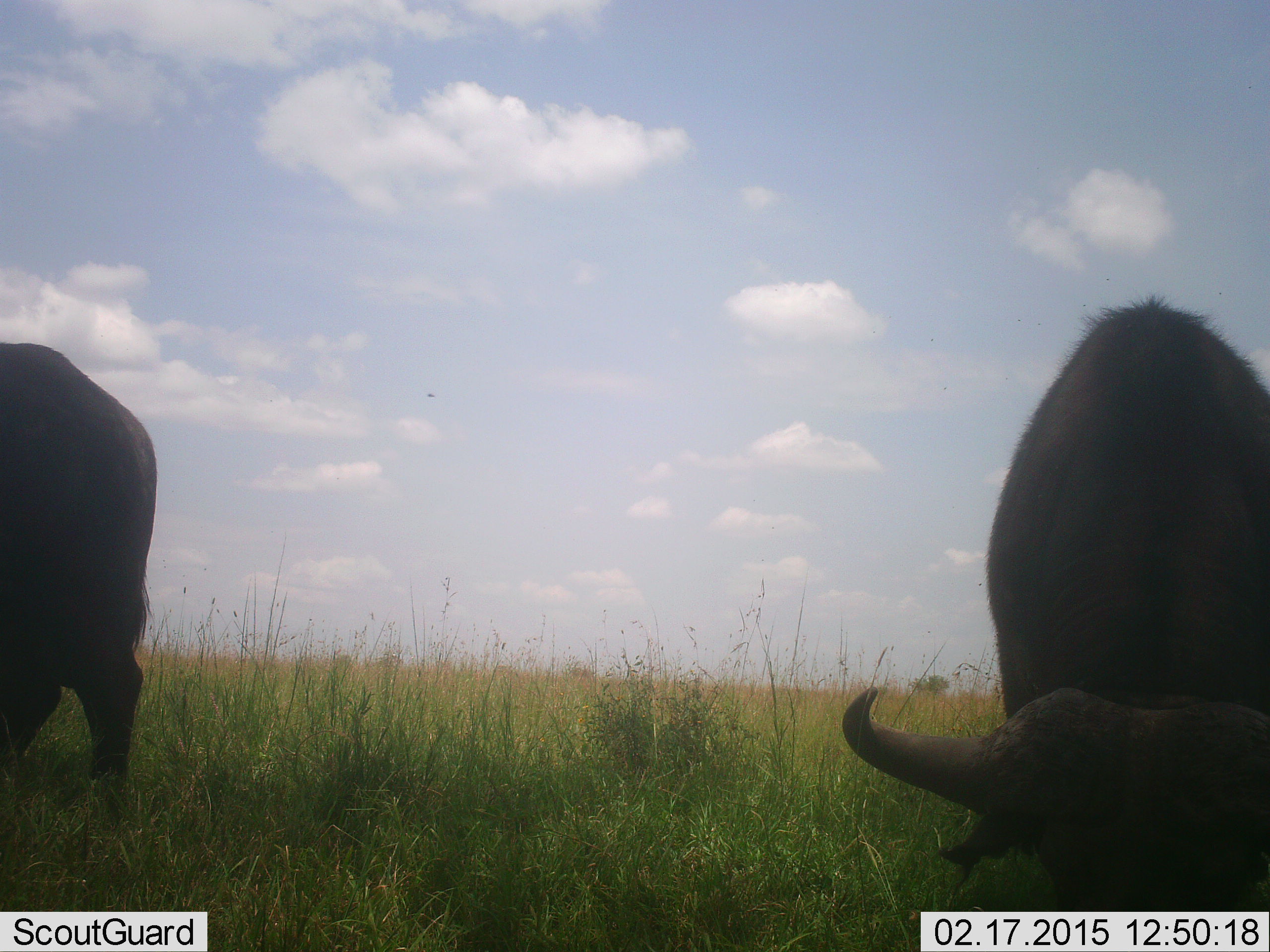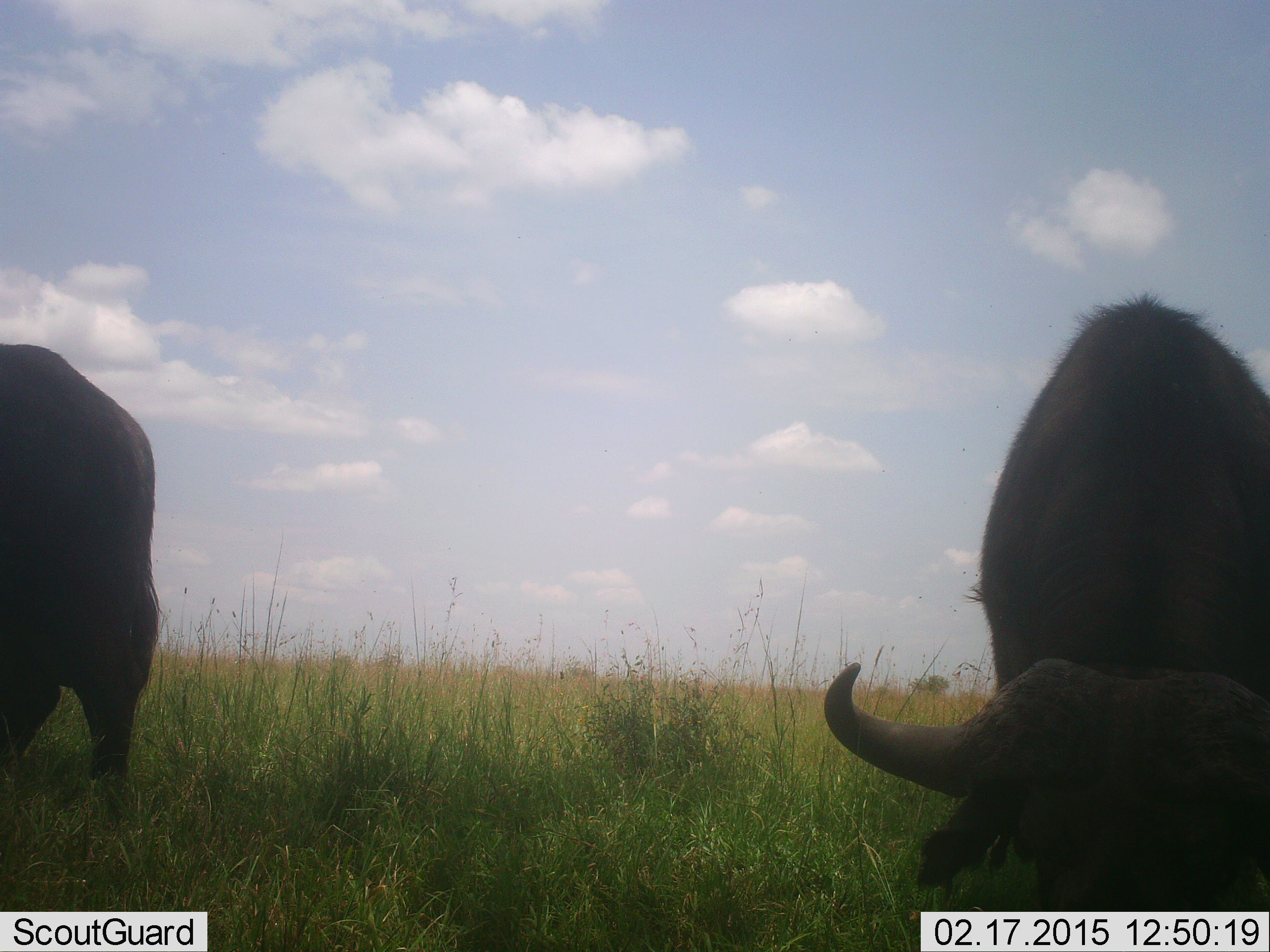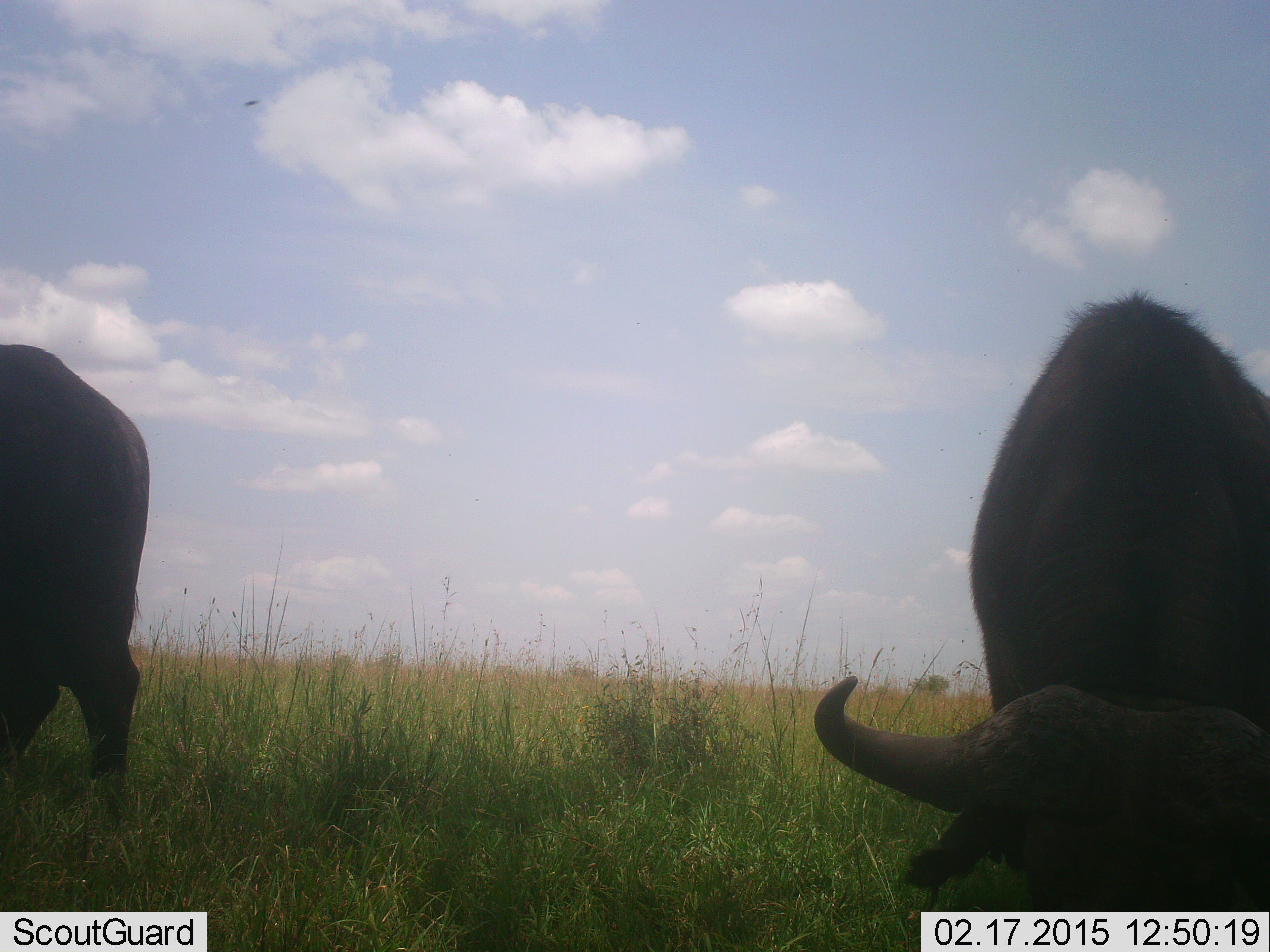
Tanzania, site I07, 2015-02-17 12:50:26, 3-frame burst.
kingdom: Animalia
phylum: Chordata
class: Mammalia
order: Artiodactyla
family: Bovidae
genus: Syncerus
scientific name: Syncerus caffer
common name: cape buffalo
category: buffalo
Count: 2.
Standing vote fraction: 20%.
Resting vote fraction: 0%.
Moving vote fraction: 0%.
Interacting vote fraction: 0%.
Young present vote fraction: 0%.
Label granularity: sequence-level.